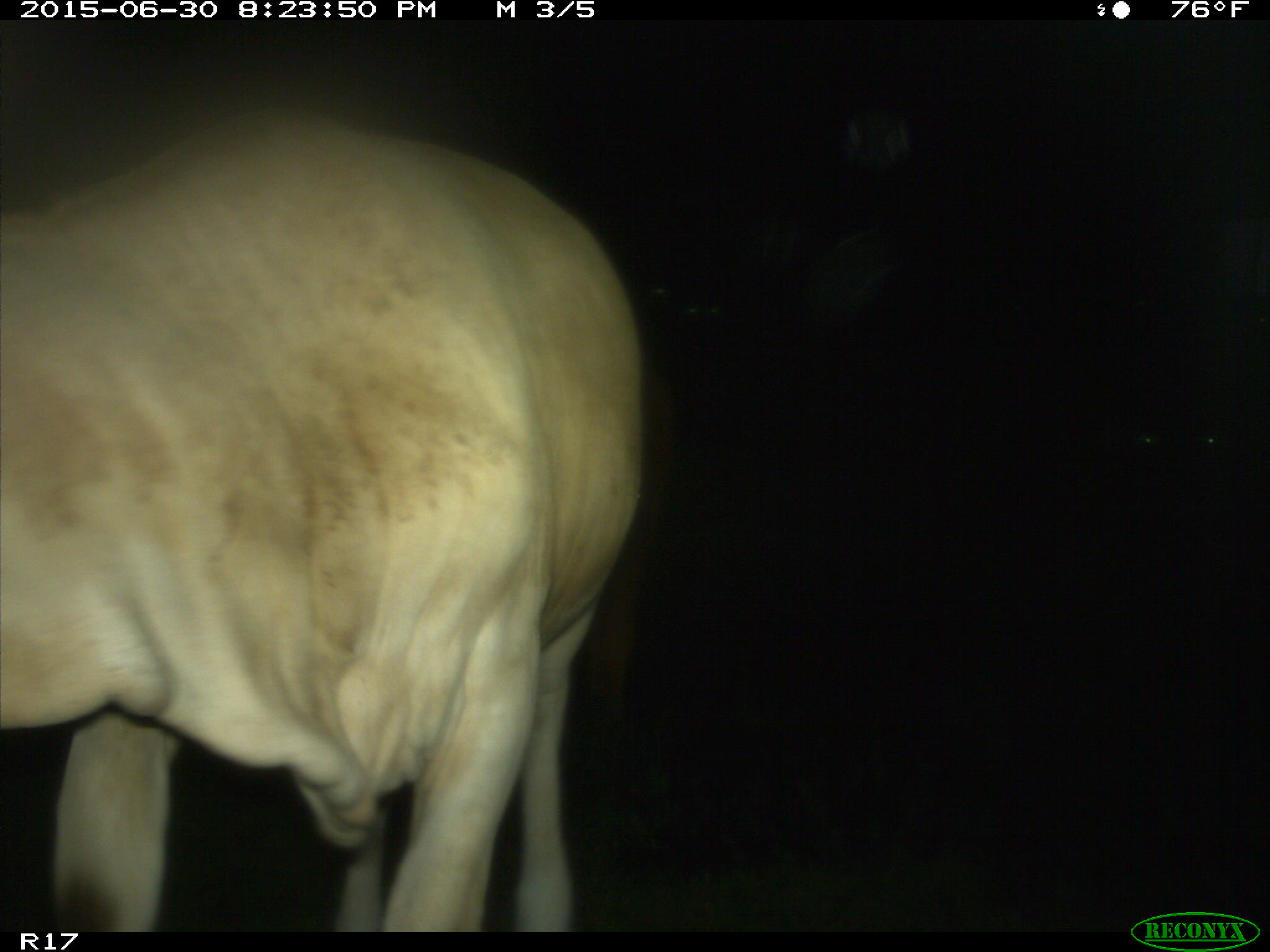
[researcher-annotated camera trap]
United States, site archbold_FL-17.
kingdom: Animalia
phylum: Chordata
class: Mammalia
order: Artiodactyla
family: Bovidae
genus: Bos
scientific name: Bos taurus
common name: domestic cow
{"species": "Bos taurus (domestic cow)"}